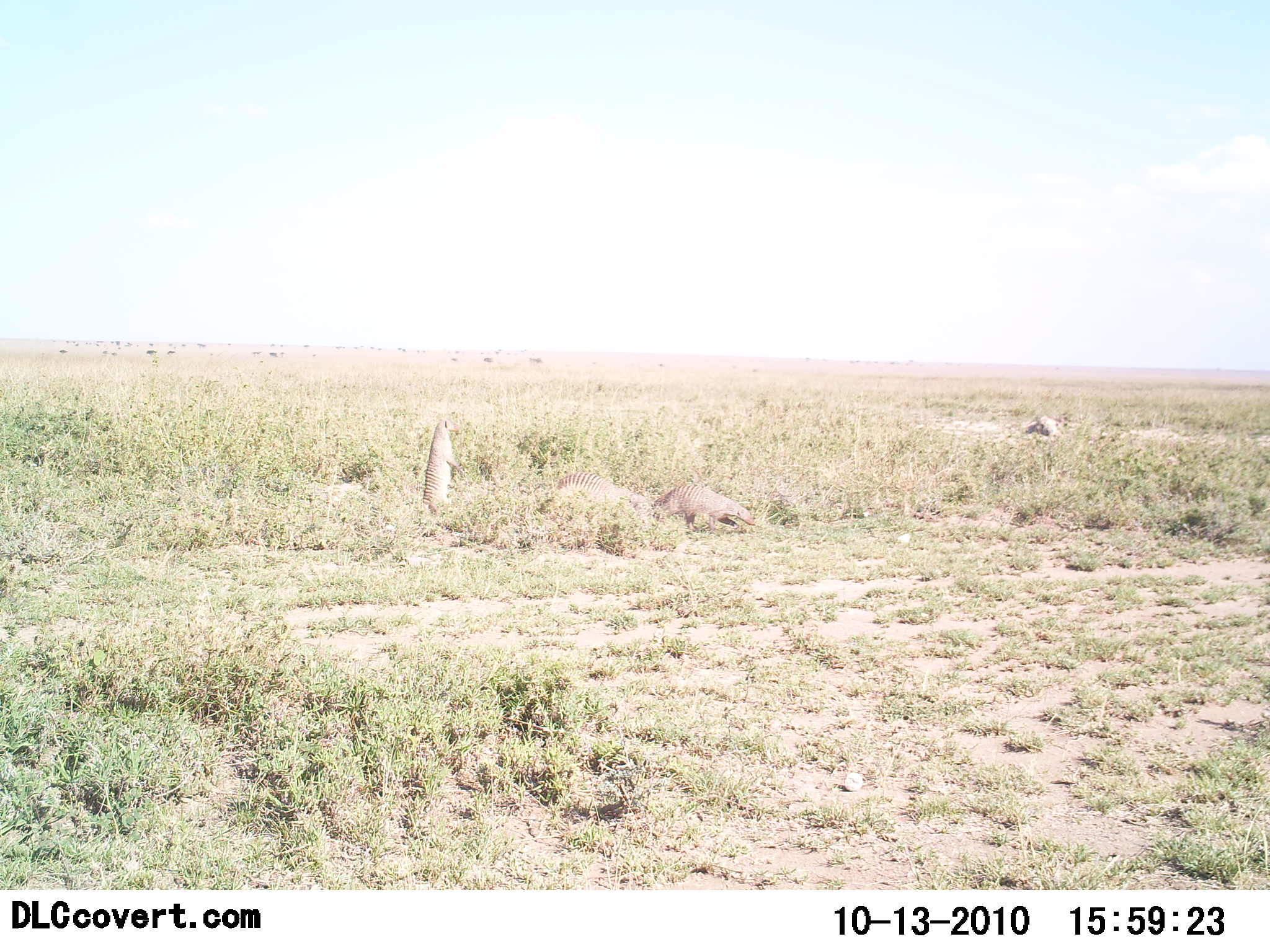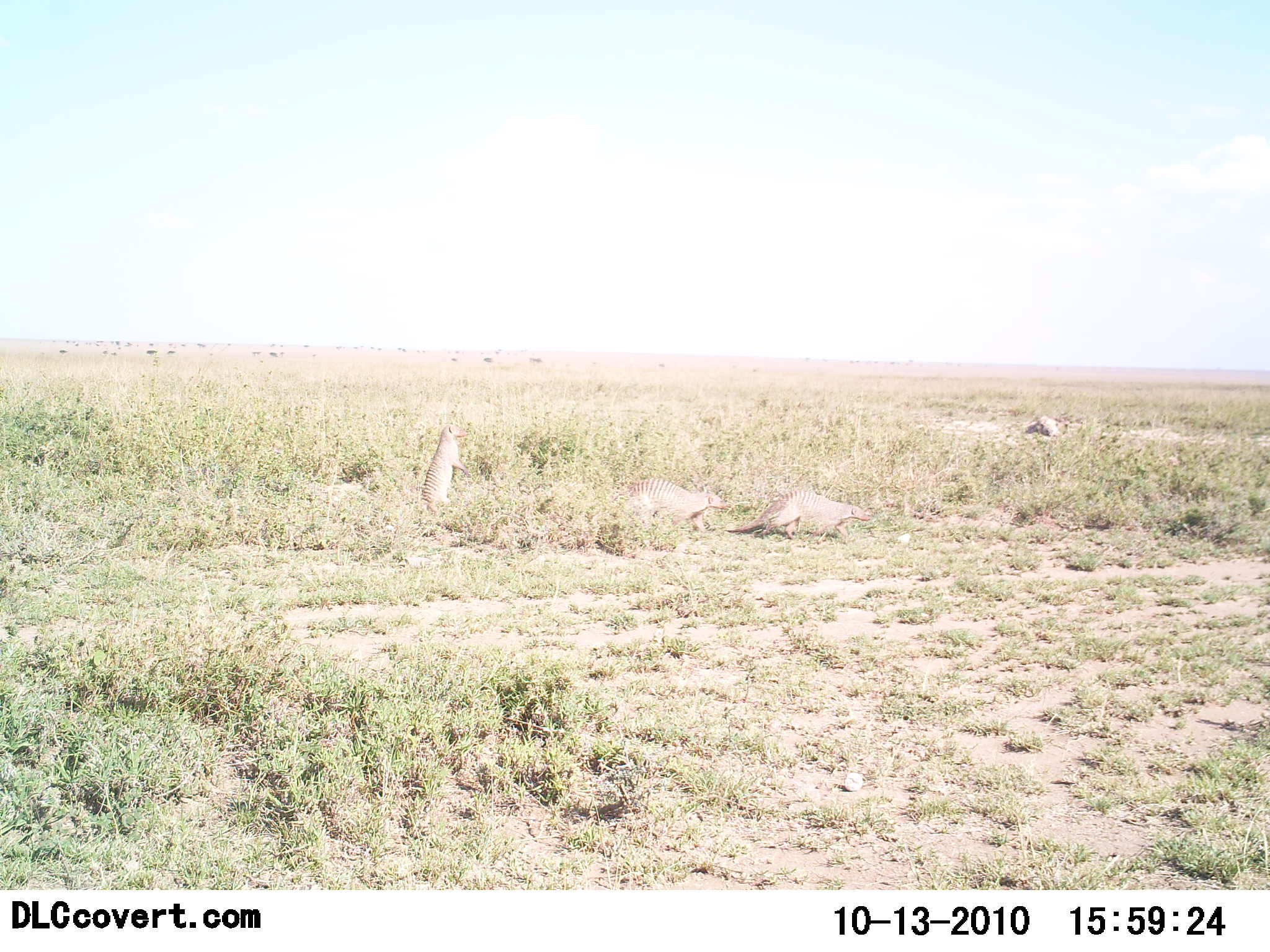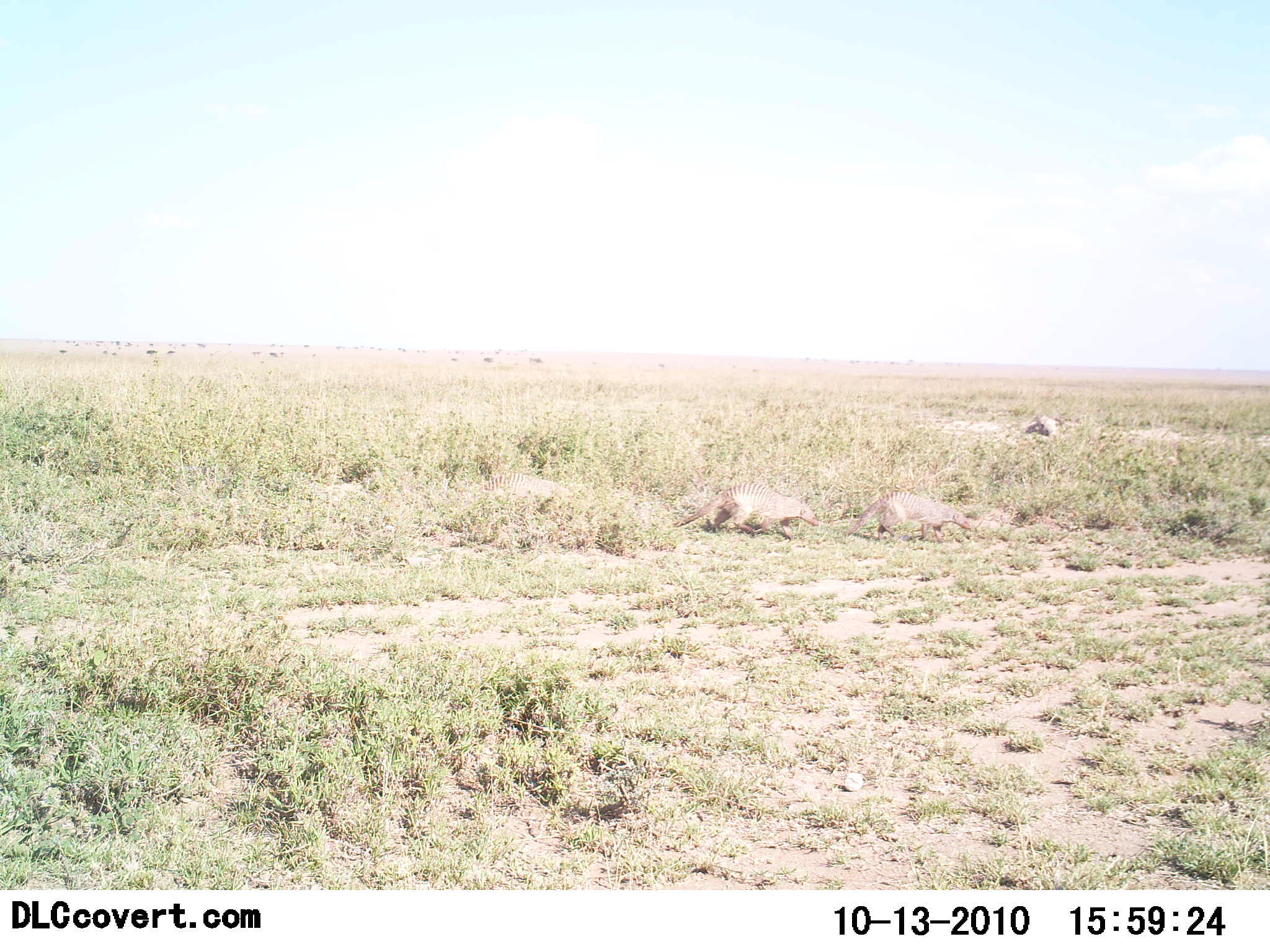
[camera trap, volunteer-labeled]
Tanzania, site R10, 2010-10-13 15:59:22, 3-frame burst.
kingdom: Animalia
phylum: Chordata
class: Mammalia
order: Carnivora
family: Herpestidae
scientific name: Herpestidae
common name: mongoose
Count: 3.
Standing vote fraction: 50%.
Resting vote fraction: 0%.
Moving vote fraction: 95%.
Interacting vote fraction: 0%.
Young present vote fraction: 0%.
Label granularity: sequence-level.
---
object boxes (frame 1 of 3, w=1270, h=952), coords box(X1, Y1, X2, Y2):
animal: box(652, 484, 758, 537); box(554, 471, 655, 522); box(423, 418, 462, 517)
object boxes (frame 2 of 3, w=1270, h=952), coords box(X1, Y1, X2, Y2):
animal: box(726, 488, 871, 542); box(619, 477, 728, 537); box(418, 423, 472, 517)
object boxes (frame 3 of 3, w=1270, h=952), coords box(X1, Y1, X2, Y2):
animal: box(674, 481, 822, 544); box(841, 488, 972, 545); box(475, 472, 574, 519)